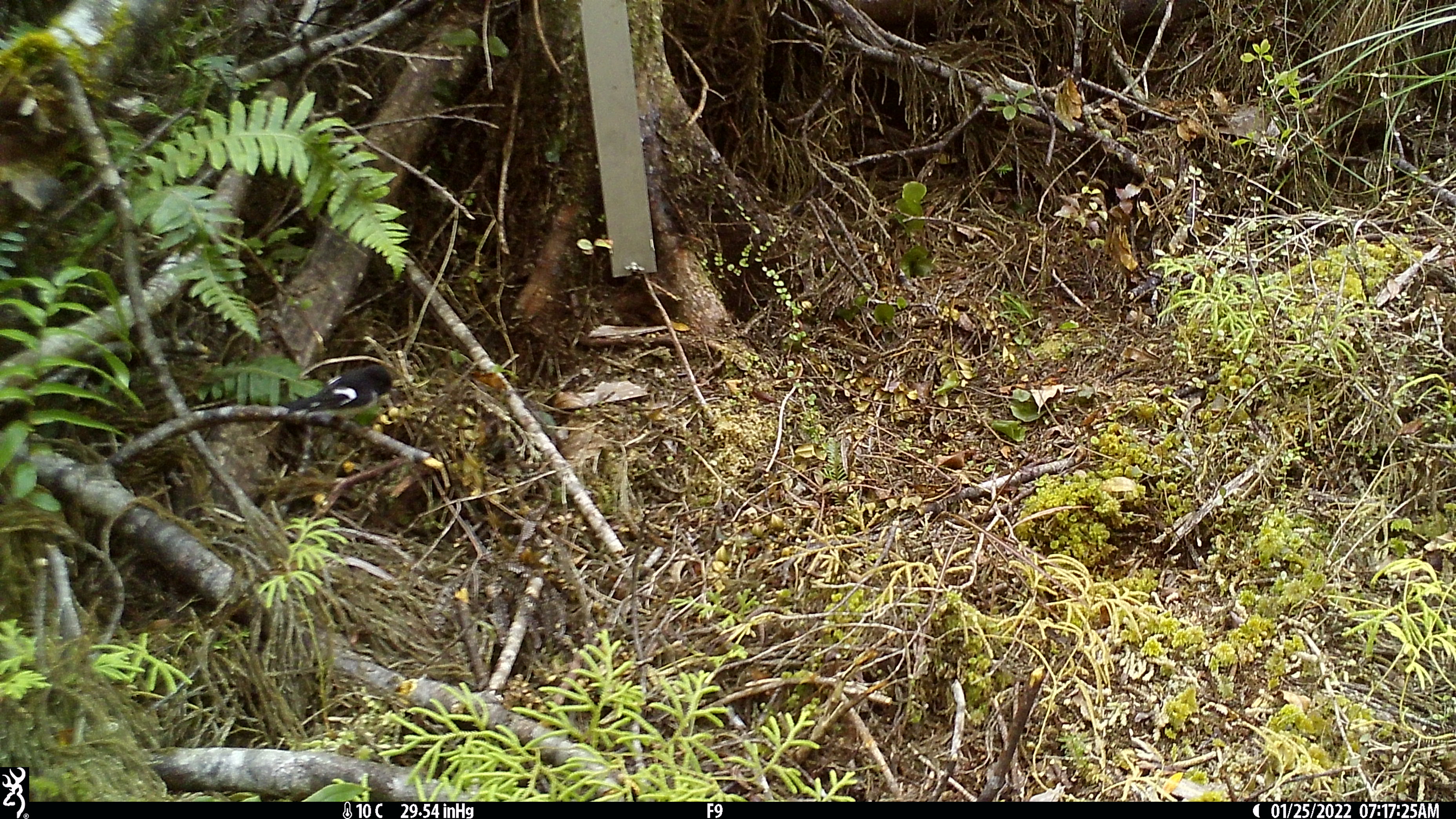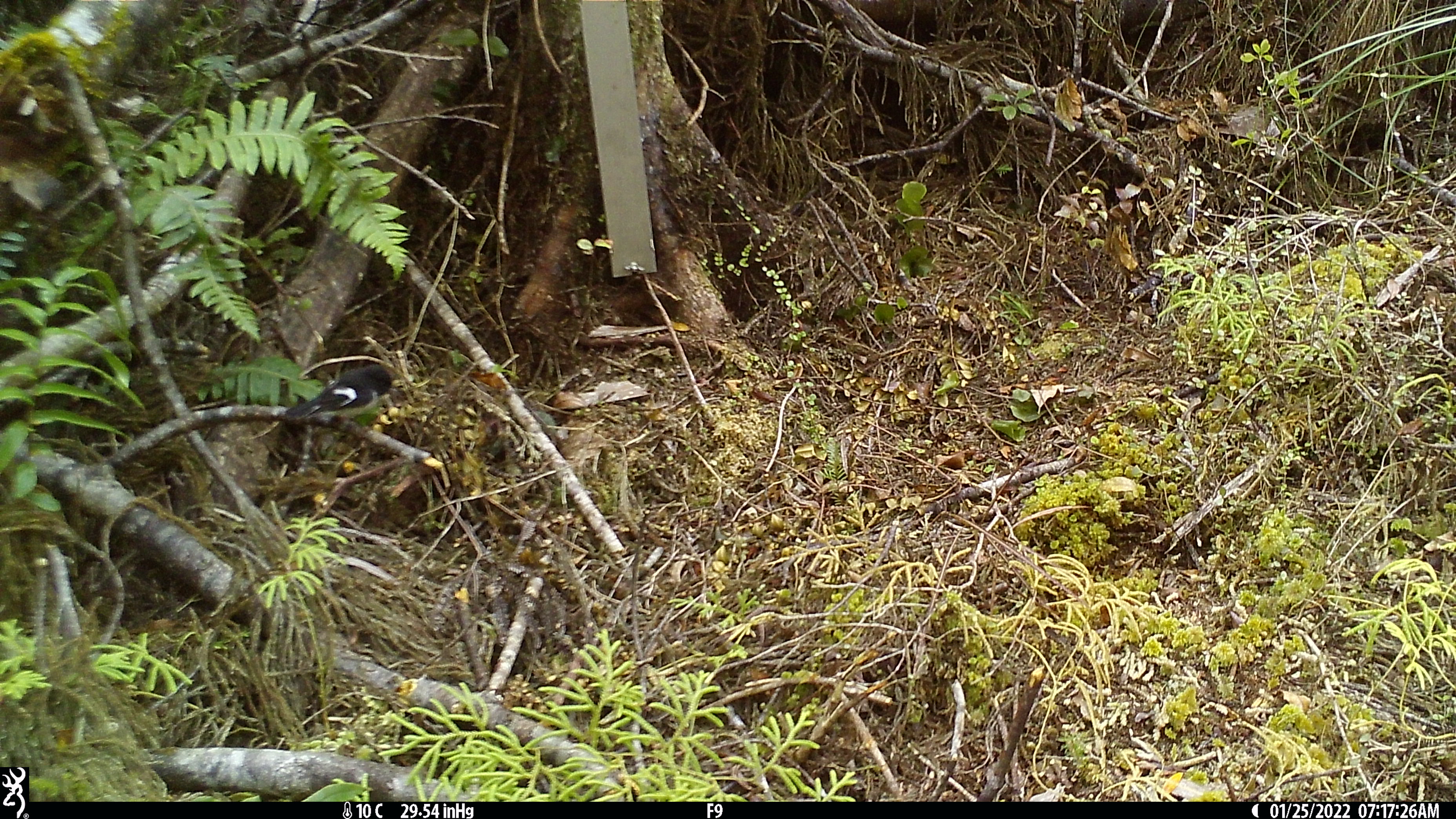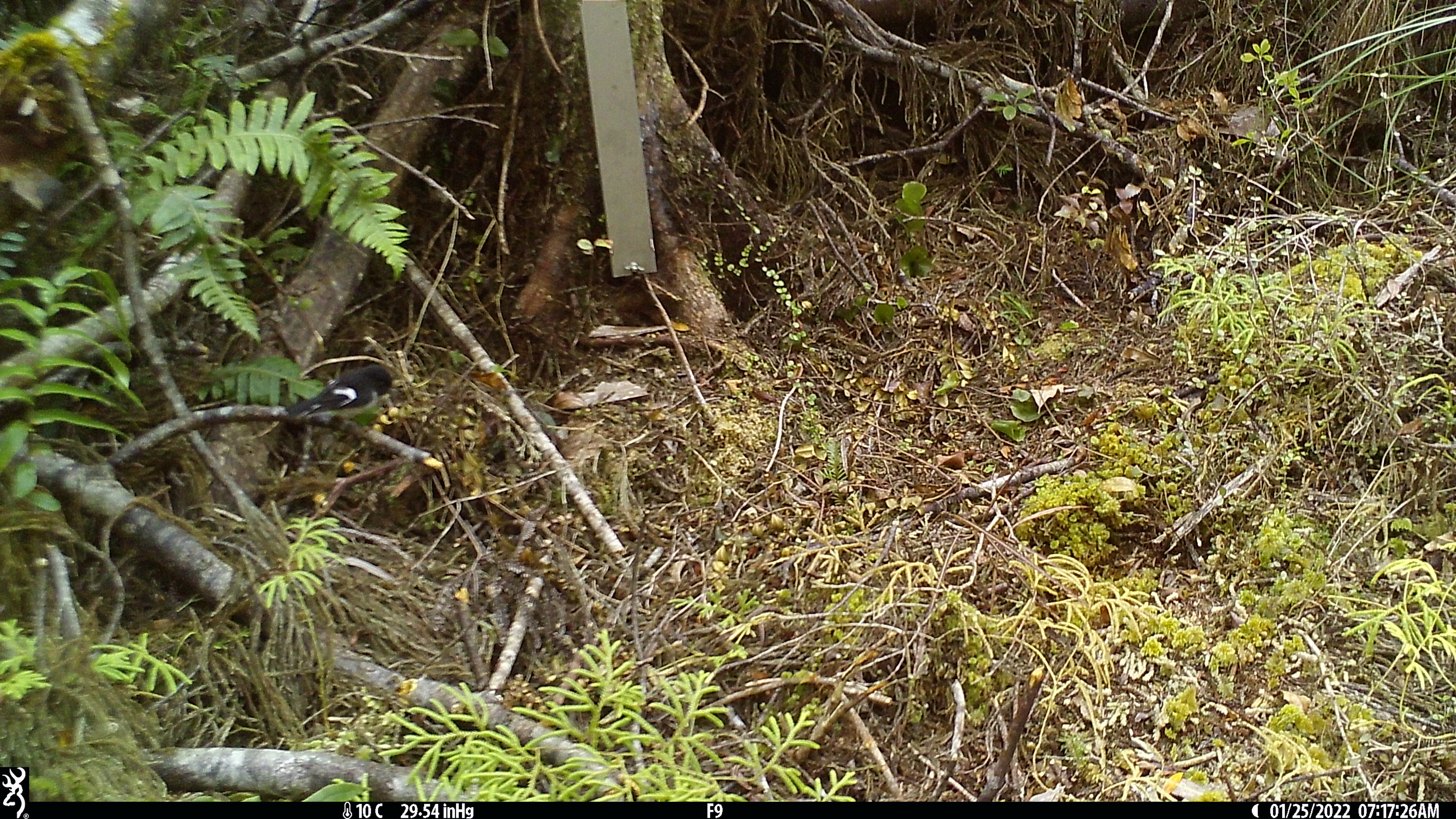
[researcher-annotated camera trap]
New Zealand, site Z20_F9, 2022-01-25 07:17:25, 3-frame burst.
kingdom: Animalia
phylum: Chordata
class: Aves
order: Passeriformes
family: Petroicidae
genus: Petroica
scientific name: Petroica macrocephala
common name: tomtit